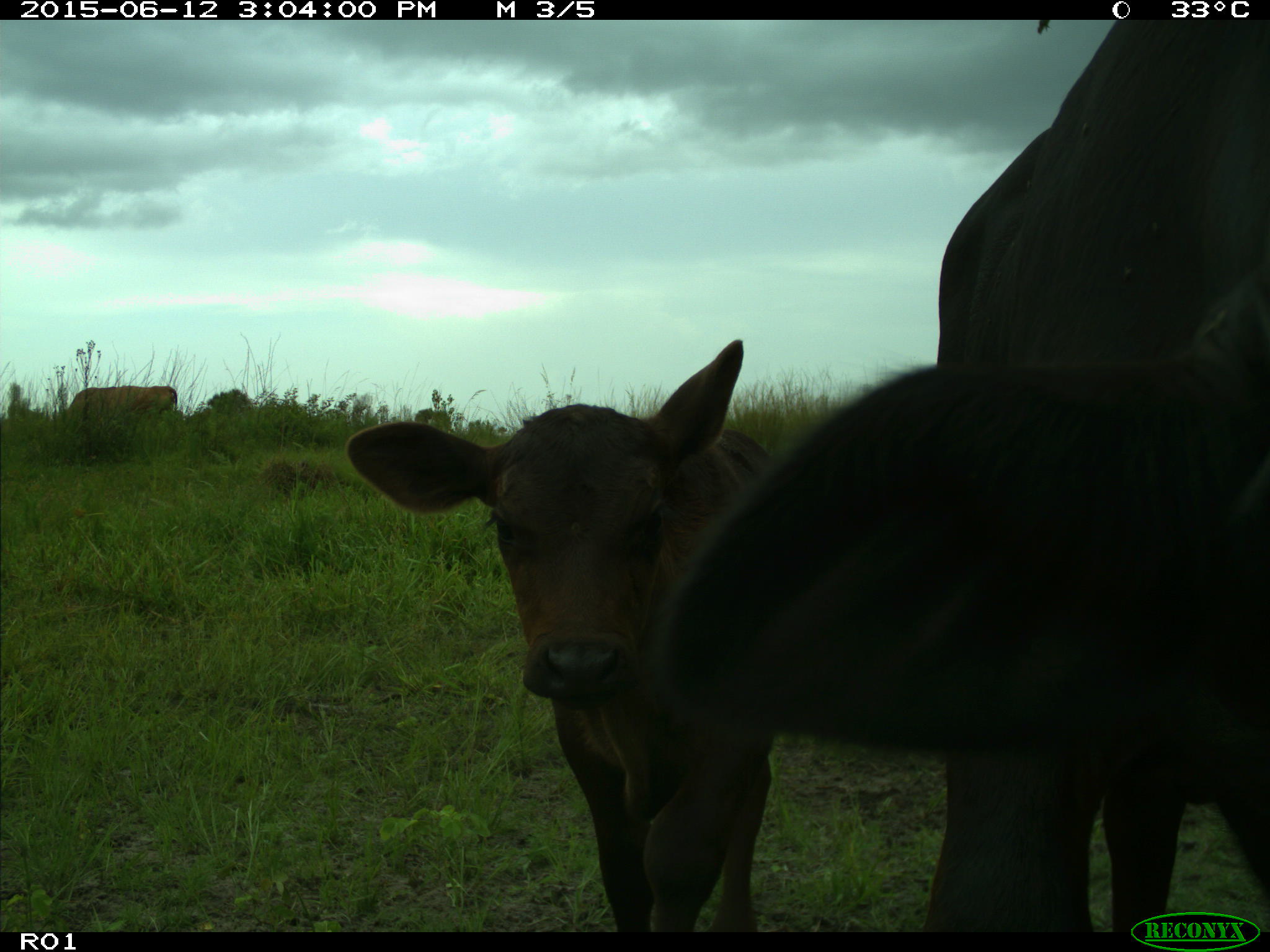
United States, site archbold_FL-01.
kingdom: Animalia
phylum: Chordata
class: Mammalia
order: Artiodactyla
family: Bovidae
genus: Bos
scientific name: Bos taurus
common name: domestic cow